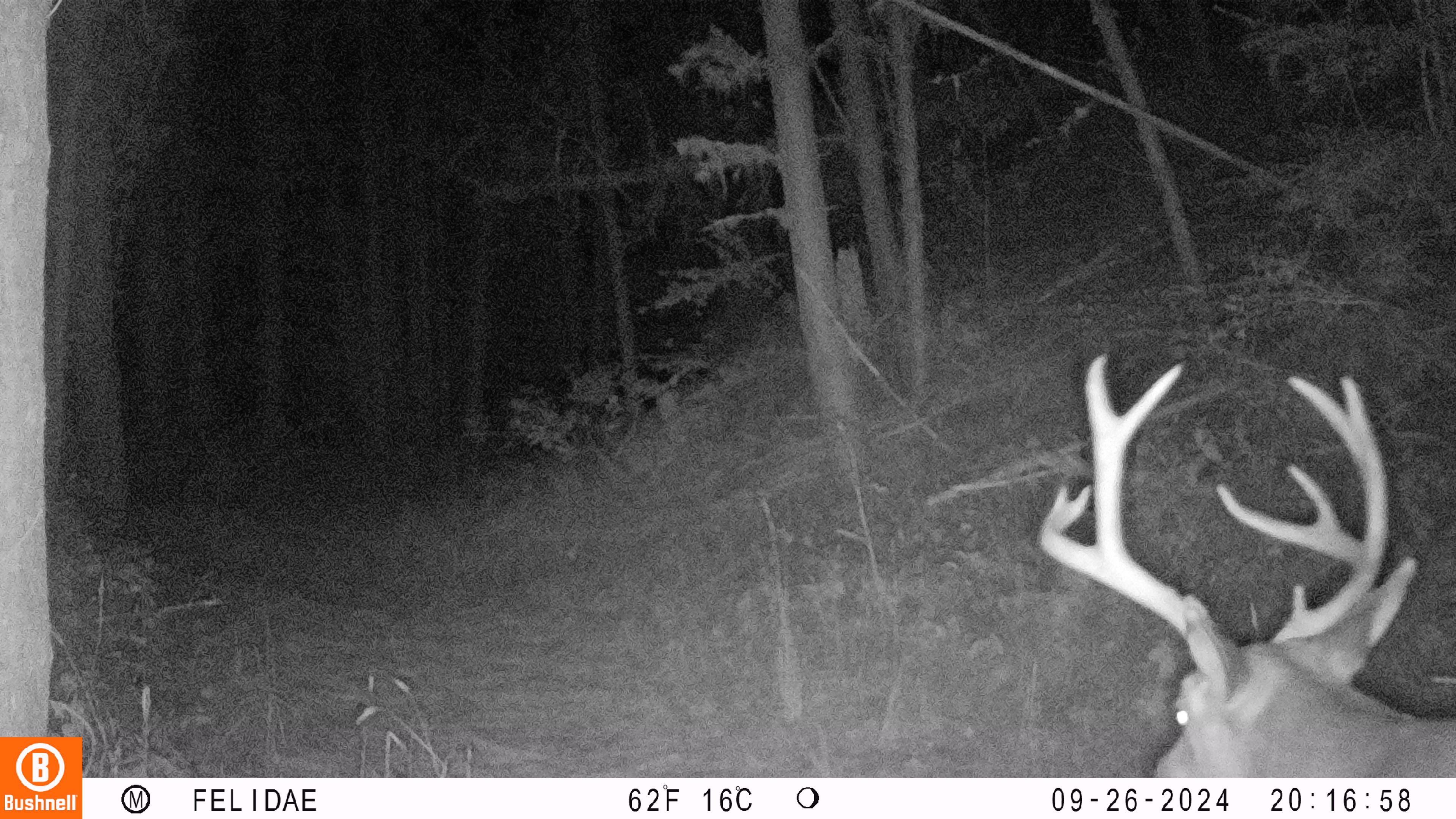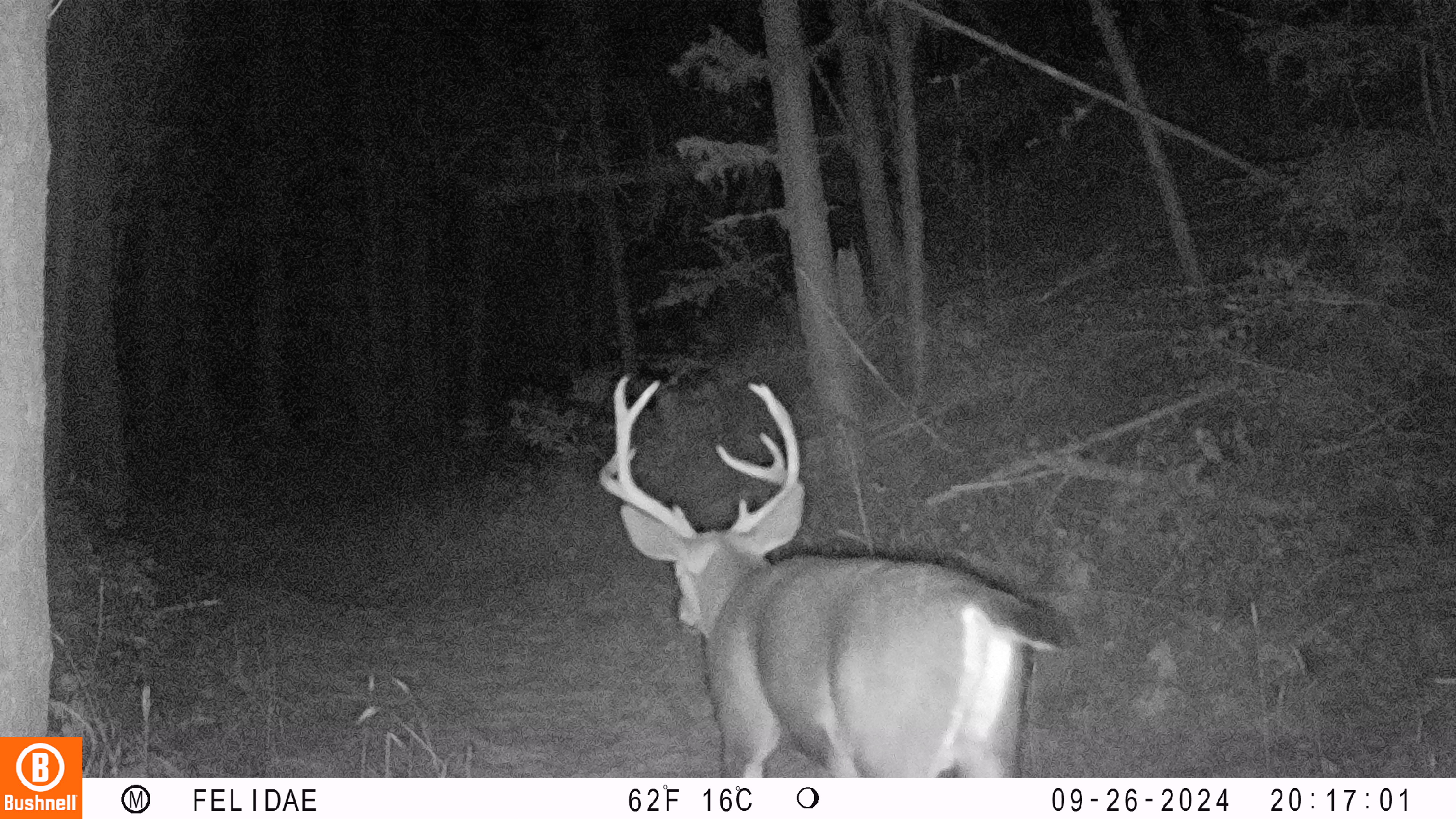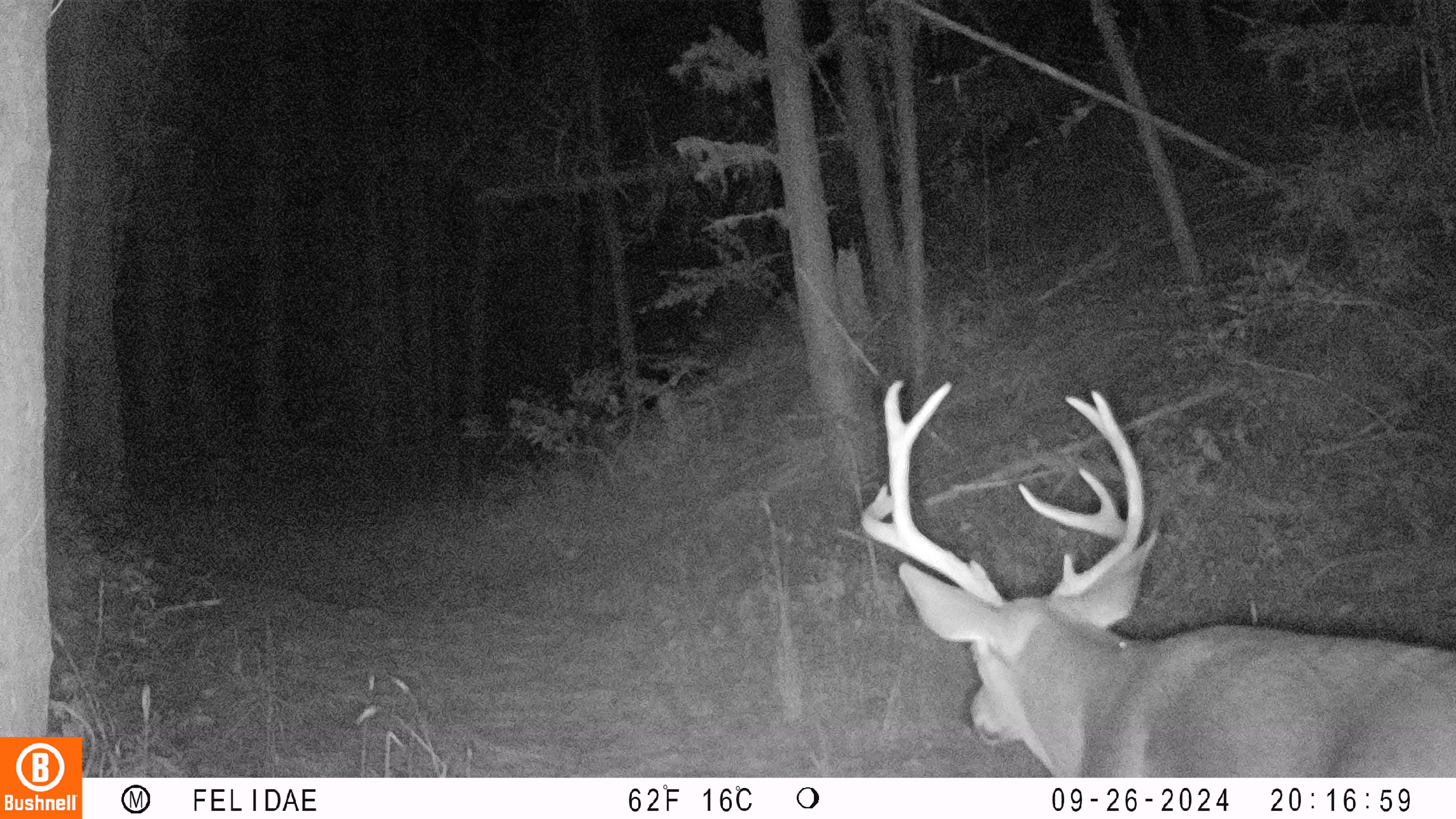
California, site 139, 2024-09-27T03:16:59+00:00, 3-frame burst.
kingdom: Animalia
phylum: Chordata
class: Mammalia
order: Artiodactyla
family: Cervidae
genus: Odocoileus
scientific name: Odocoileus hemionus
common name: mule deer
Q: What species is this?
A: Mule deer (Odocoileus hemionus).